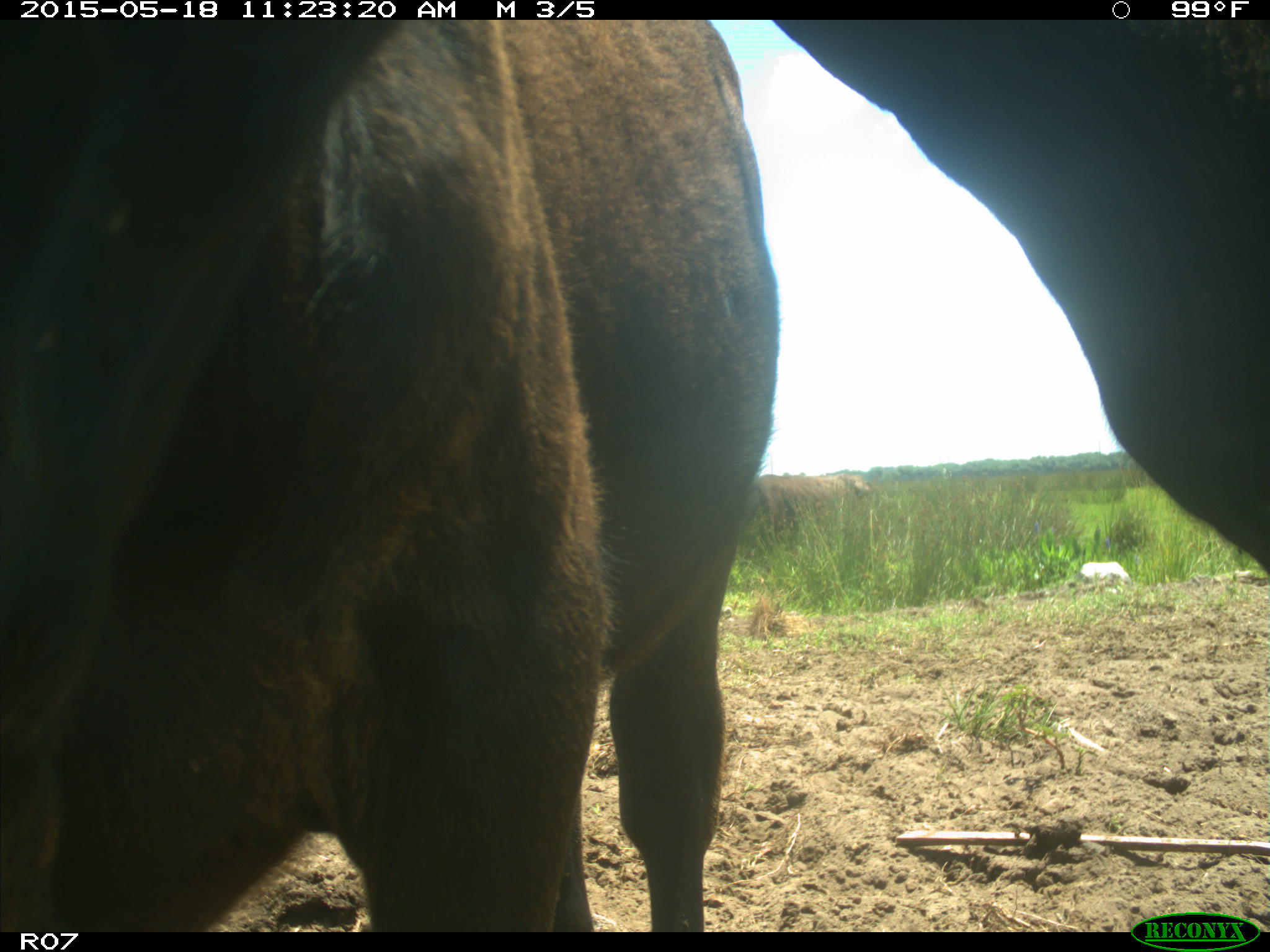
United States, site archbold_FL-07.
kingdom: Animalia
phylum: Chordata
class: Mammalia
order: Artiodactyla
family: Bovidae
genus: Bos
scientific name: Bos taurus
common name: domestic cow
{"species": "Bos taurus (domestic cow)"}